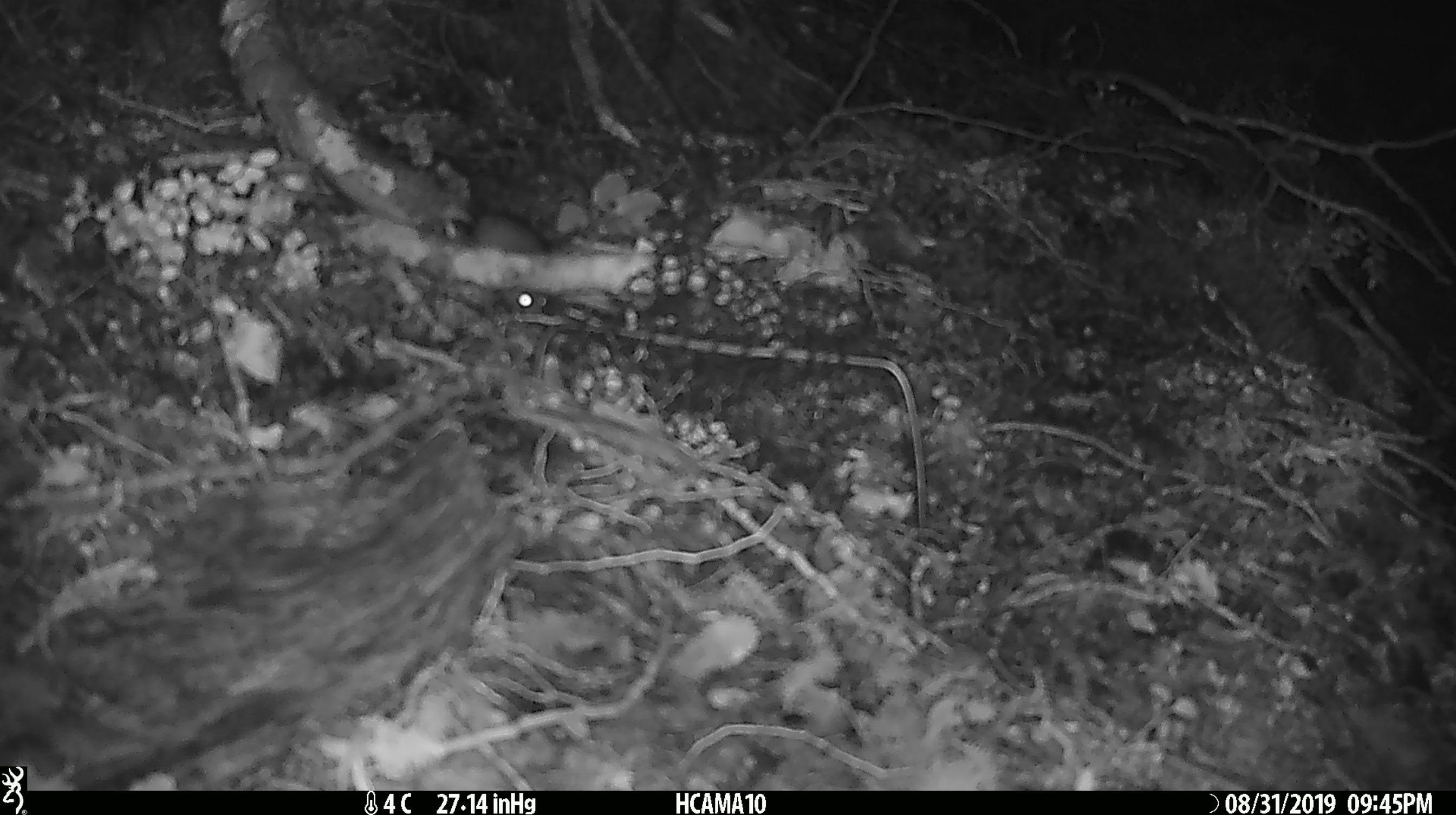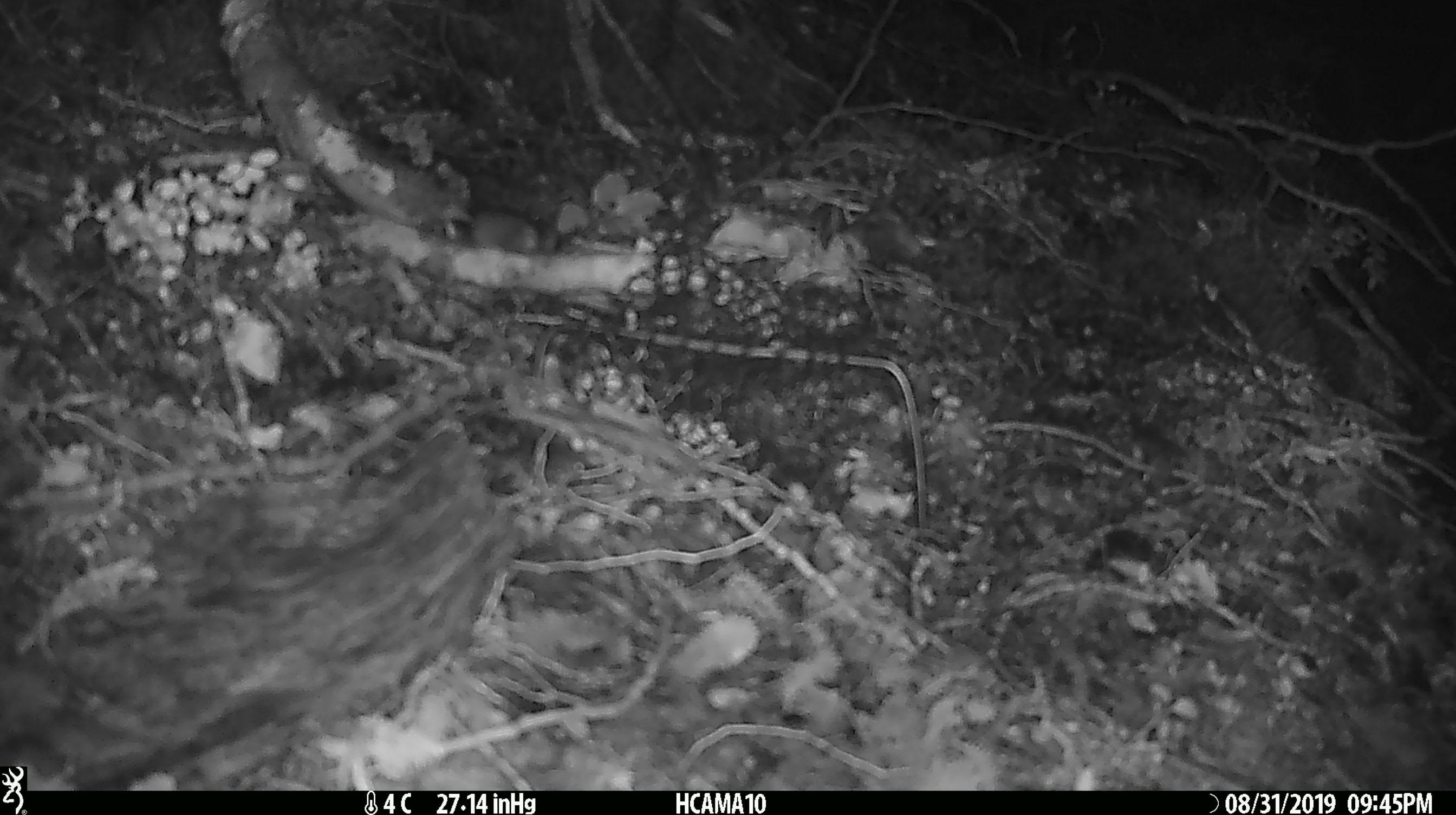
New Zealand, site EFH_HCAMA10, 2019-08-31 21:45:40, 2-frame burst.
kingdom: Animalia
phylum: Chordata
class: Mammalia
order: Rodentia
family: Muridae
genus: Mus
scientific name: Mus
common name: mouse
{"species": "mouse (Mus)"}